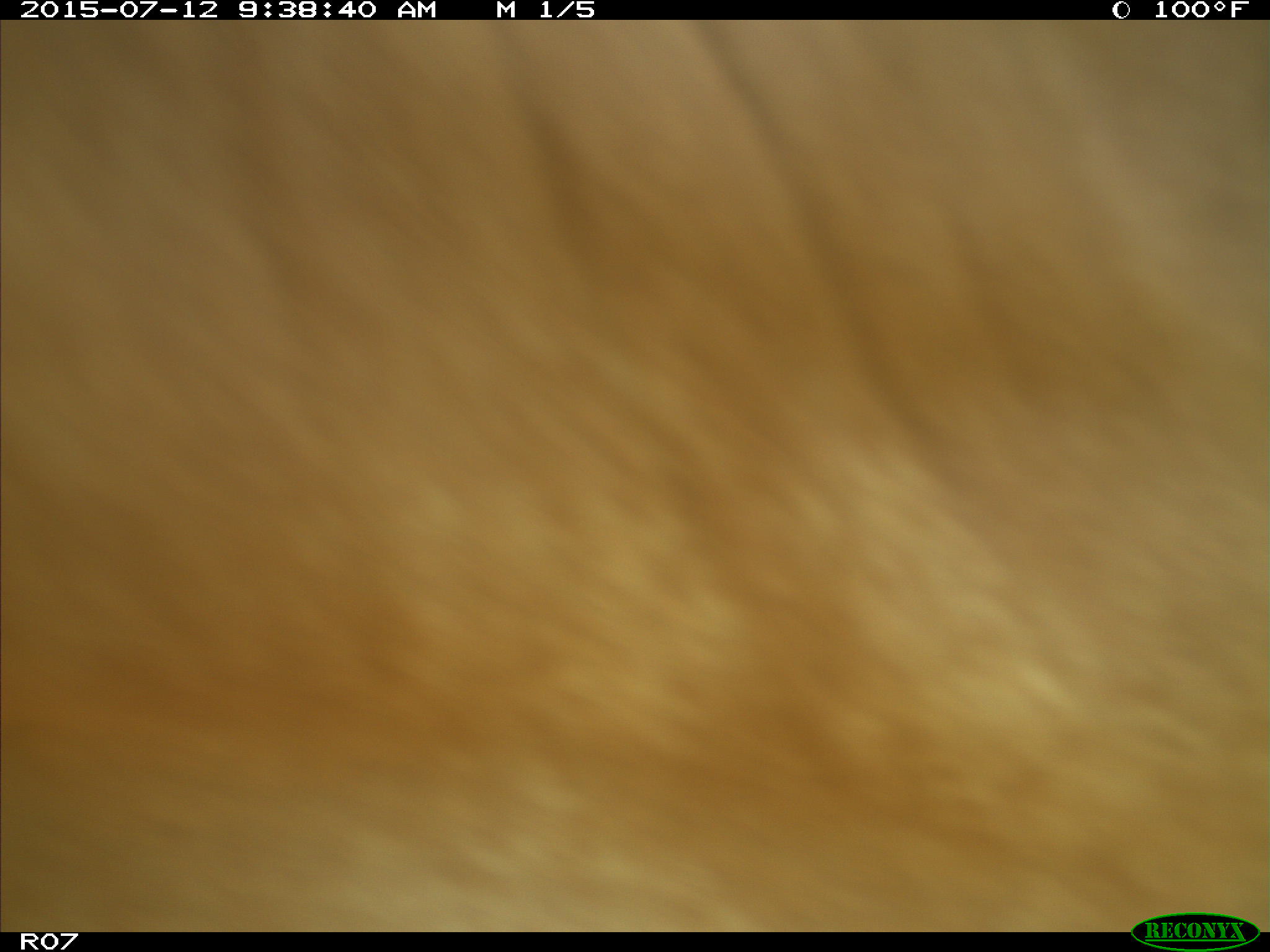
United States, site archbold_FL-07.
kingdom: Animalia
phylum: Chordata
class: Mammalia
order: Artiodactyla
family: Bovidae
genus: Bos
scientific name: Bos taurus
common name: domestic cow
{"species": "Bos taurus (domestic cow)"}